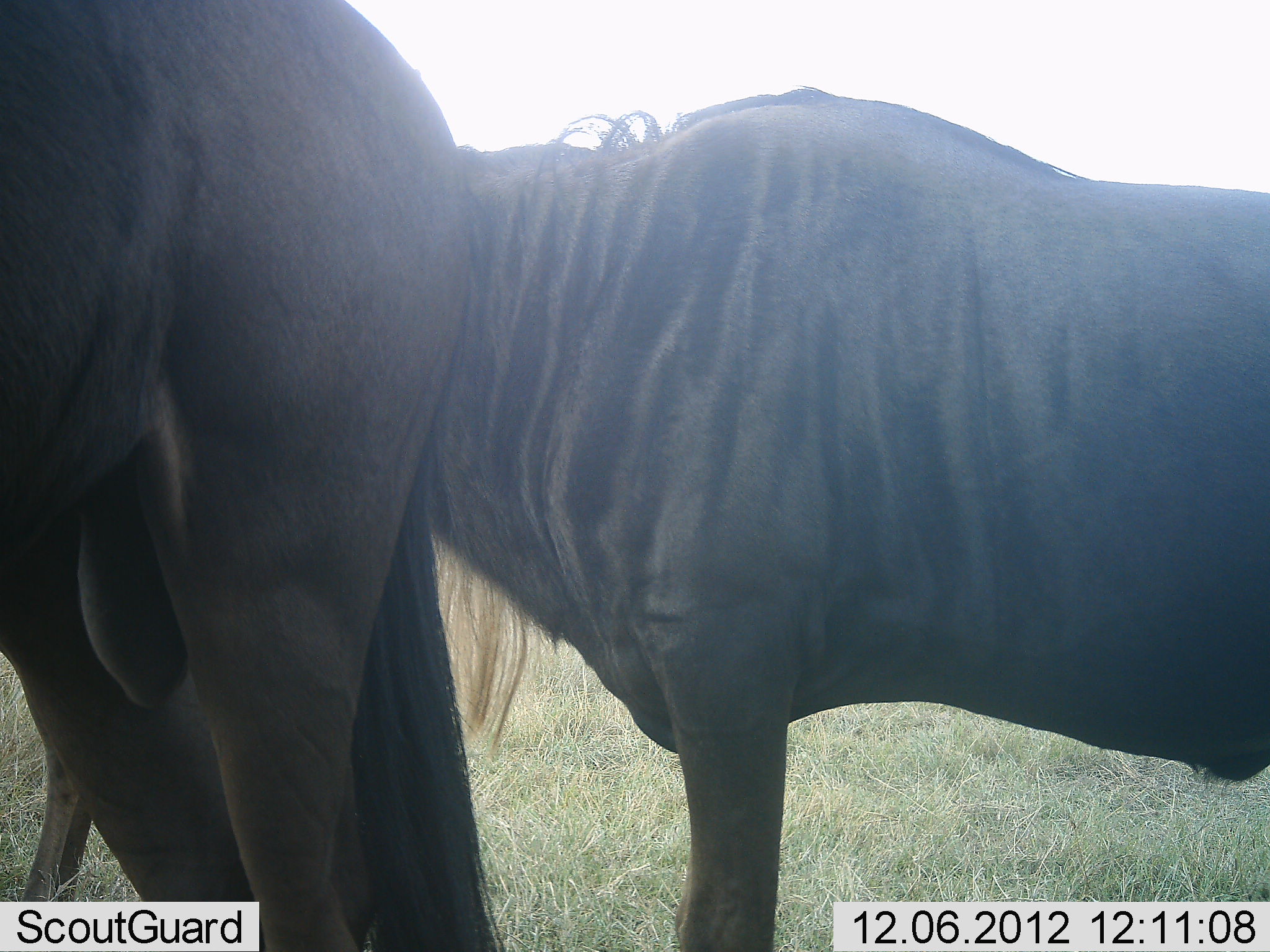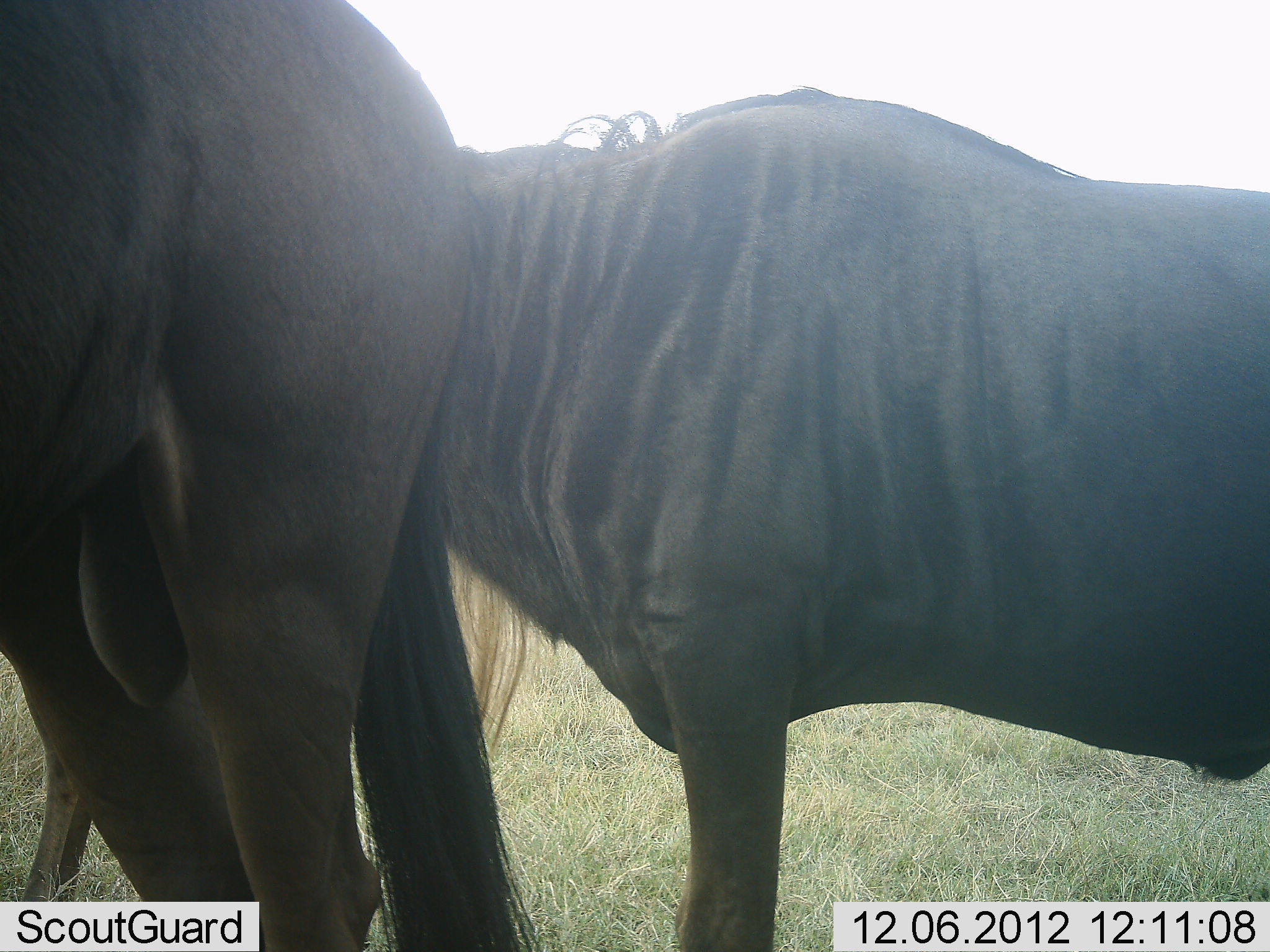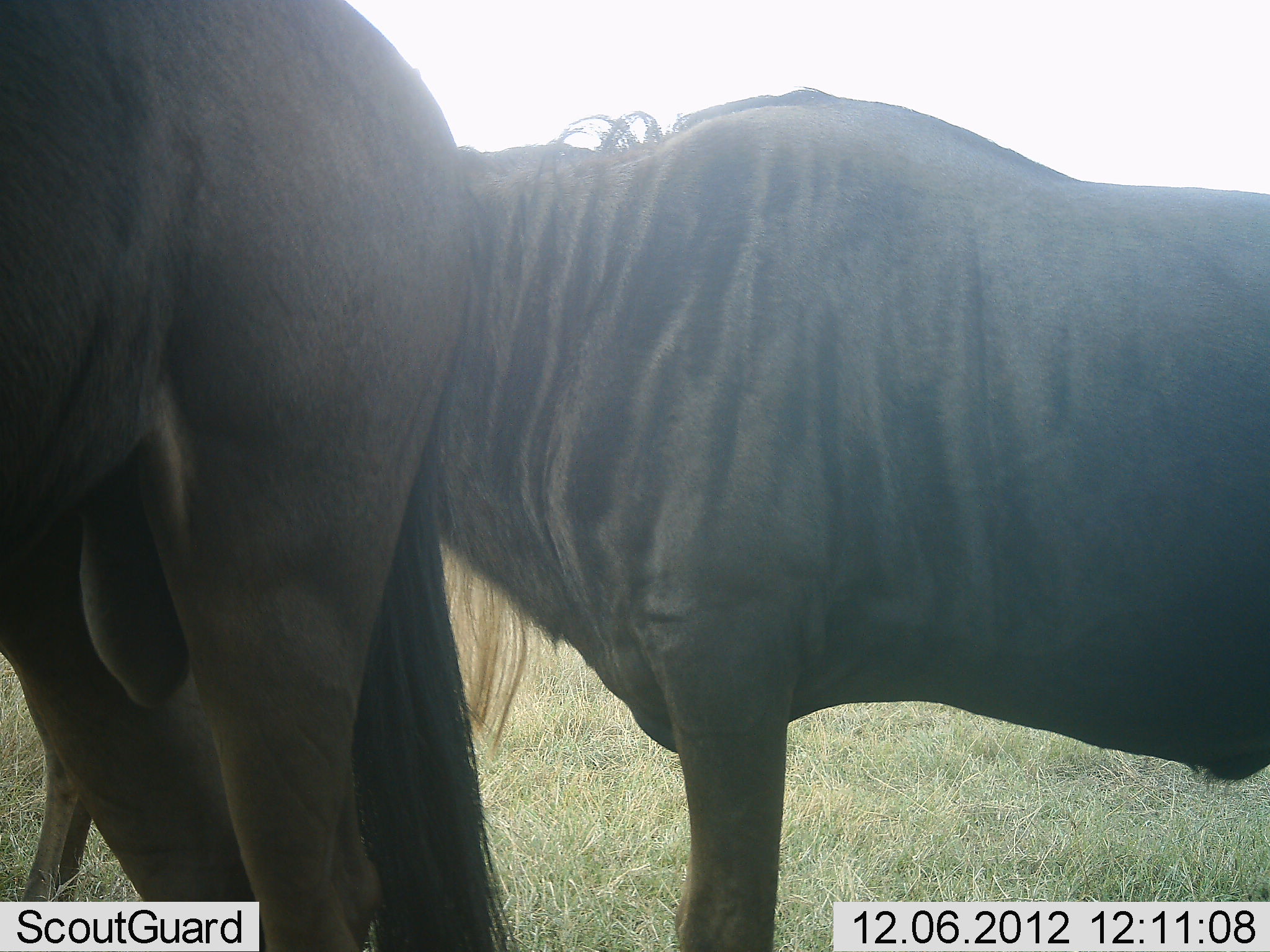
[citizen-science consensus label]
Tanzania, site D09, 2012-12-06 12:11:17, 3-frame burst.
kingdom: Animalia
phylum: Chordata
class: Mammalia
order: Artiodactyla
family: Bovidae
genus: Connochaetes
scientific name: Connochaetes taurinus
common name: blue wildebeest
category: wildebeest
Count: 2.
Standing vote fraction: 100%.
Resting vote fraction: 0%.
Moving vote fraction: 0%.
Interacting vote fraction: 0%.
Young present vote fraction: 0%.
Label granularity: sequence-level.